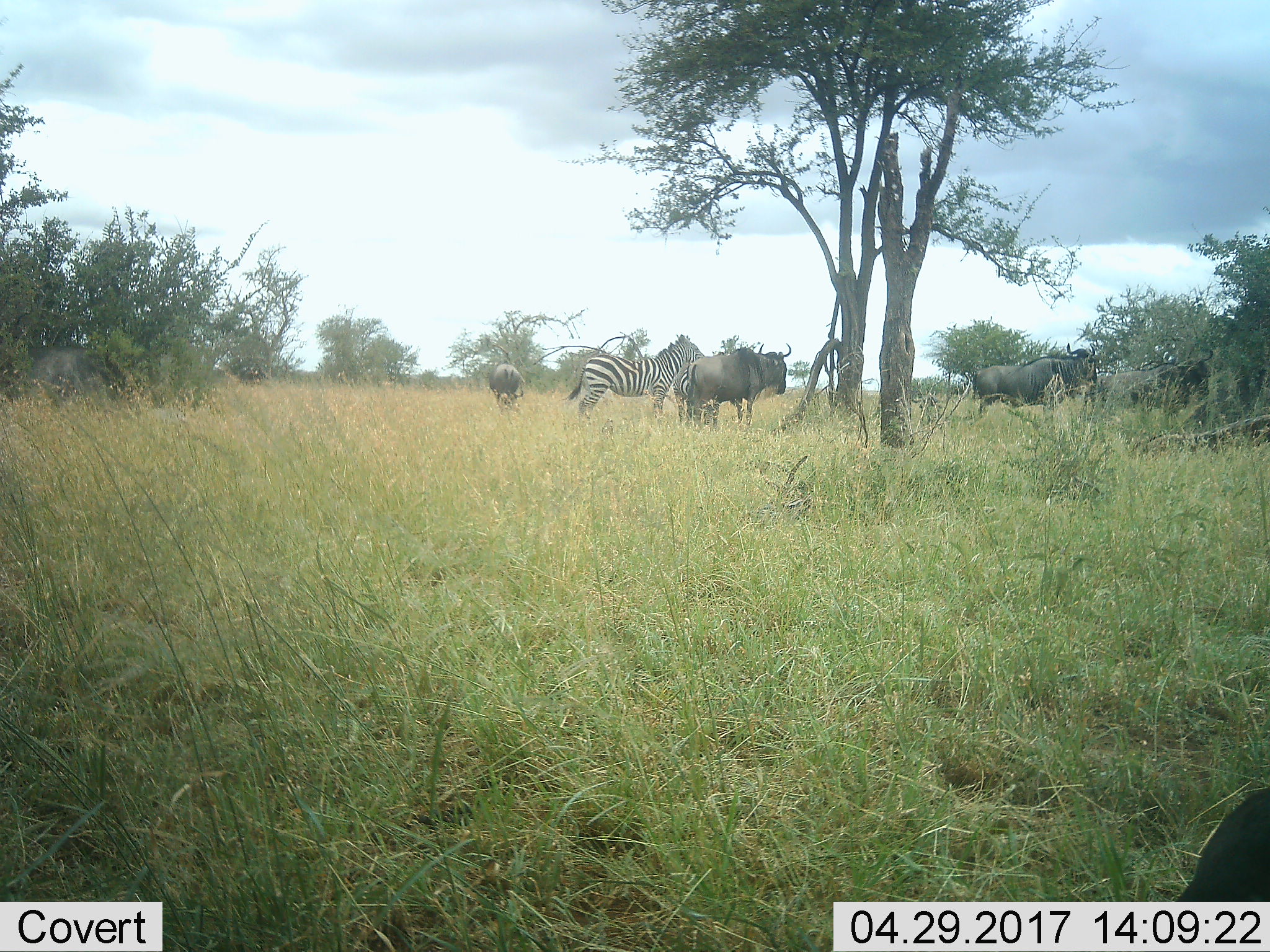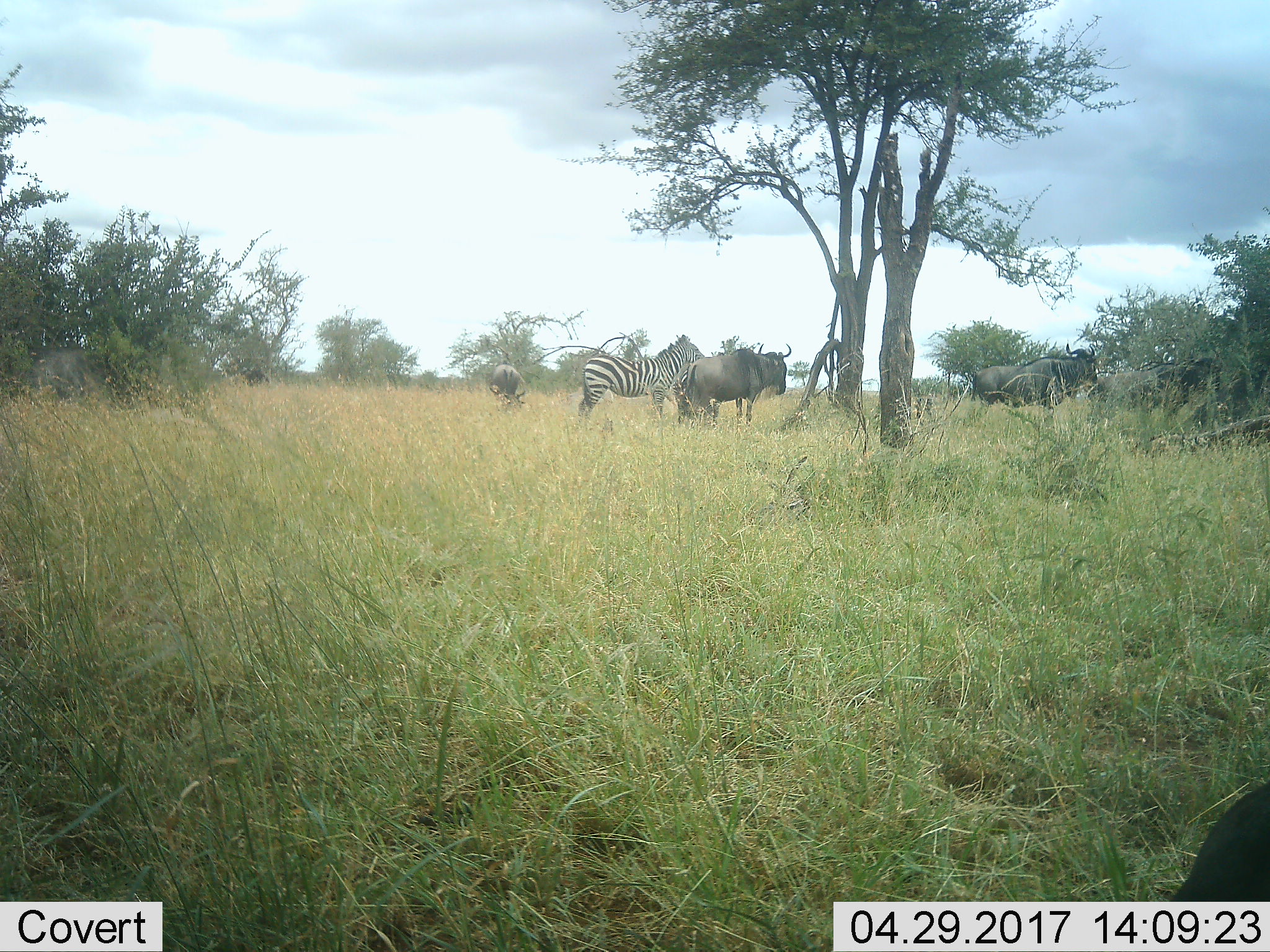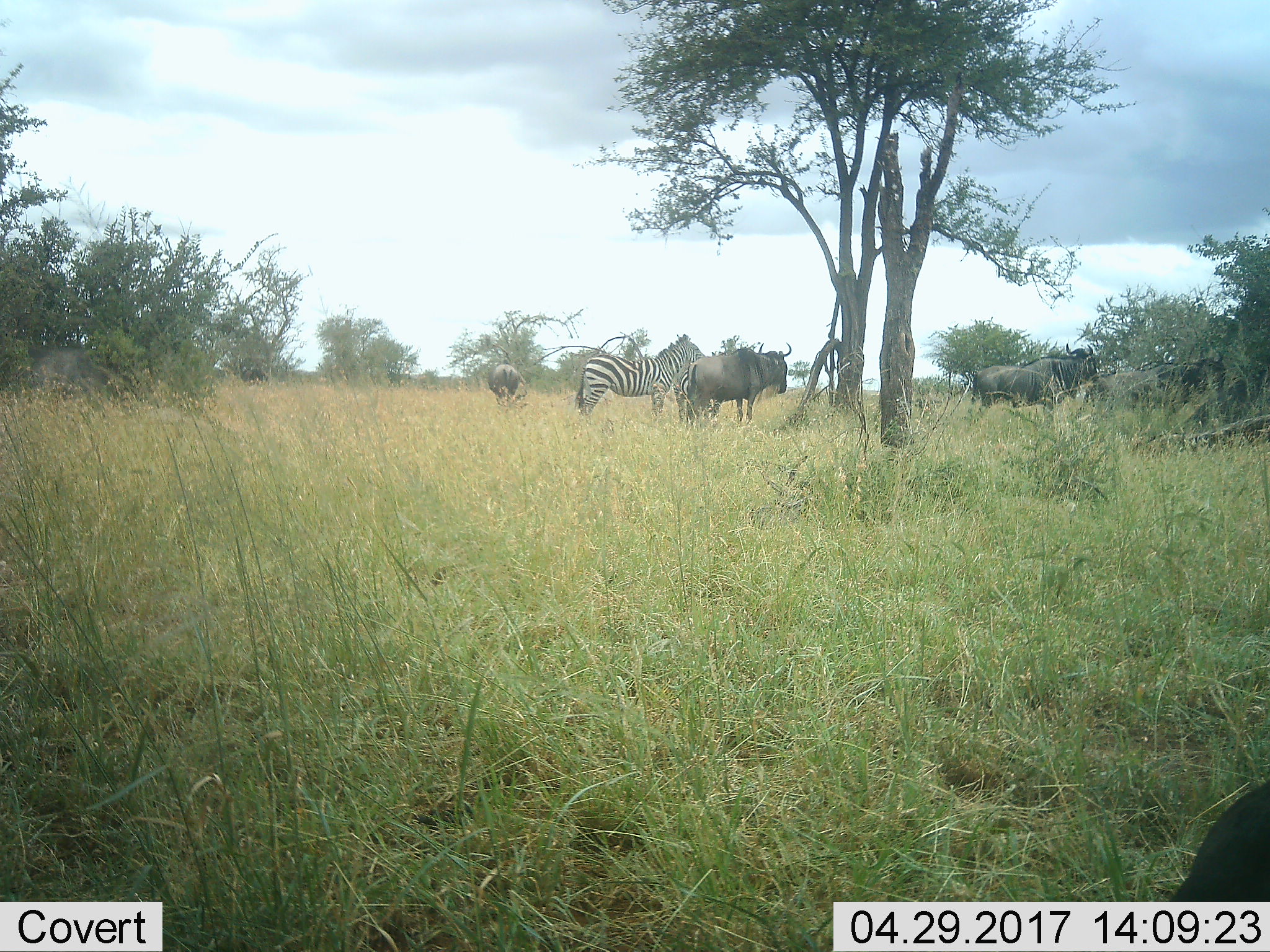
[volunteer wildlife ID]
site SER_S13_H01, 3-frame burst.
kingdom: Animalia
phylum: Chordata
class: Mammalia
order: Artiodactyla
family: Bovidae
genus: Connochaetes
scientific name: Connochaetes taurinus taurinus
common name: blue wildebeest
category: wildebeestblue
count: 5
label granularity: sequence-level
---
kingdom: Animalia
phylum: Chordata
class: Mammalia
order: Perissodactyla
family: Equidae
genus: Equus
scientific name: Equus quagga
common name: plains zebra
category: zebraplains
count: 2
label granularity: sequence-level